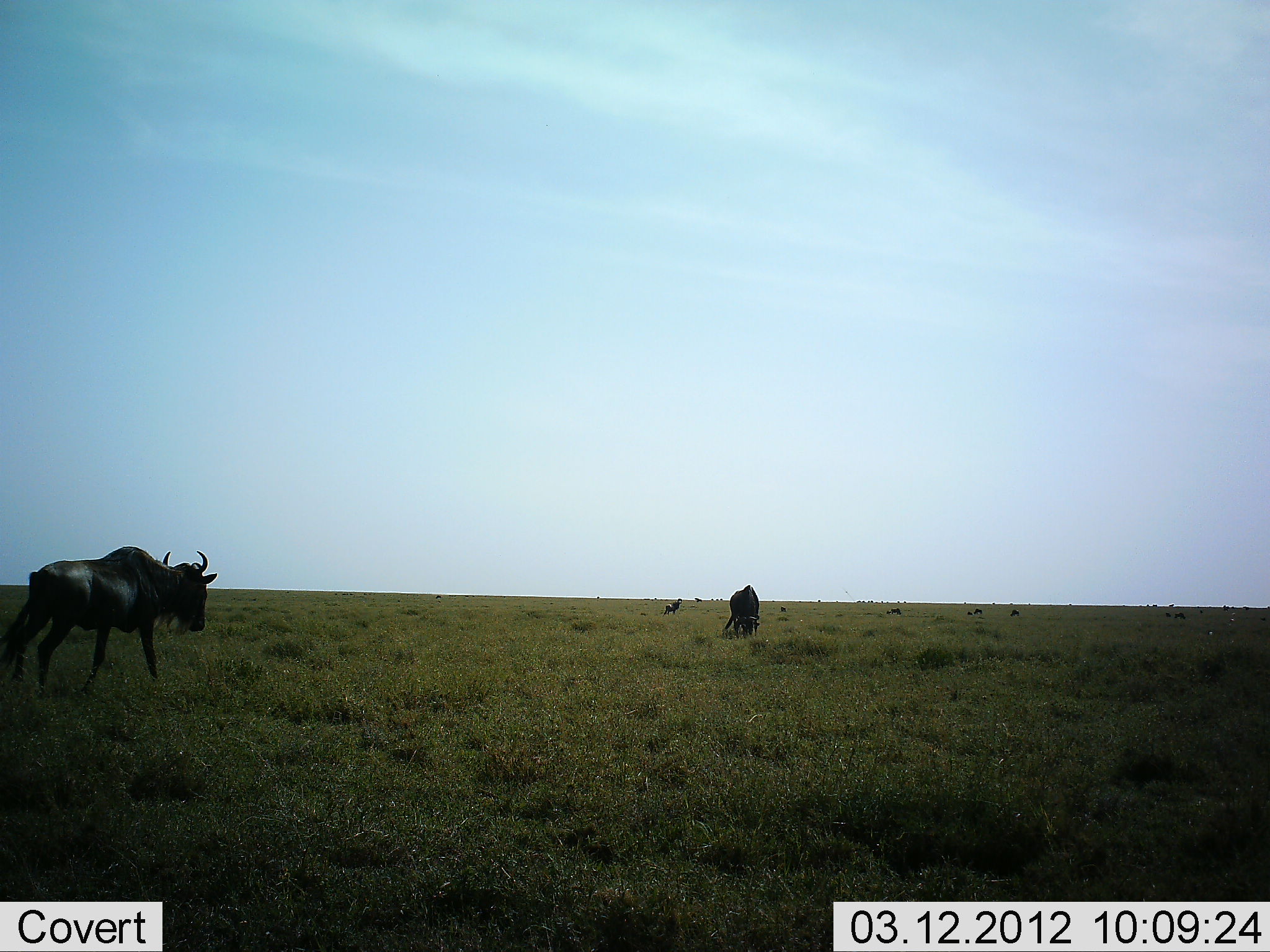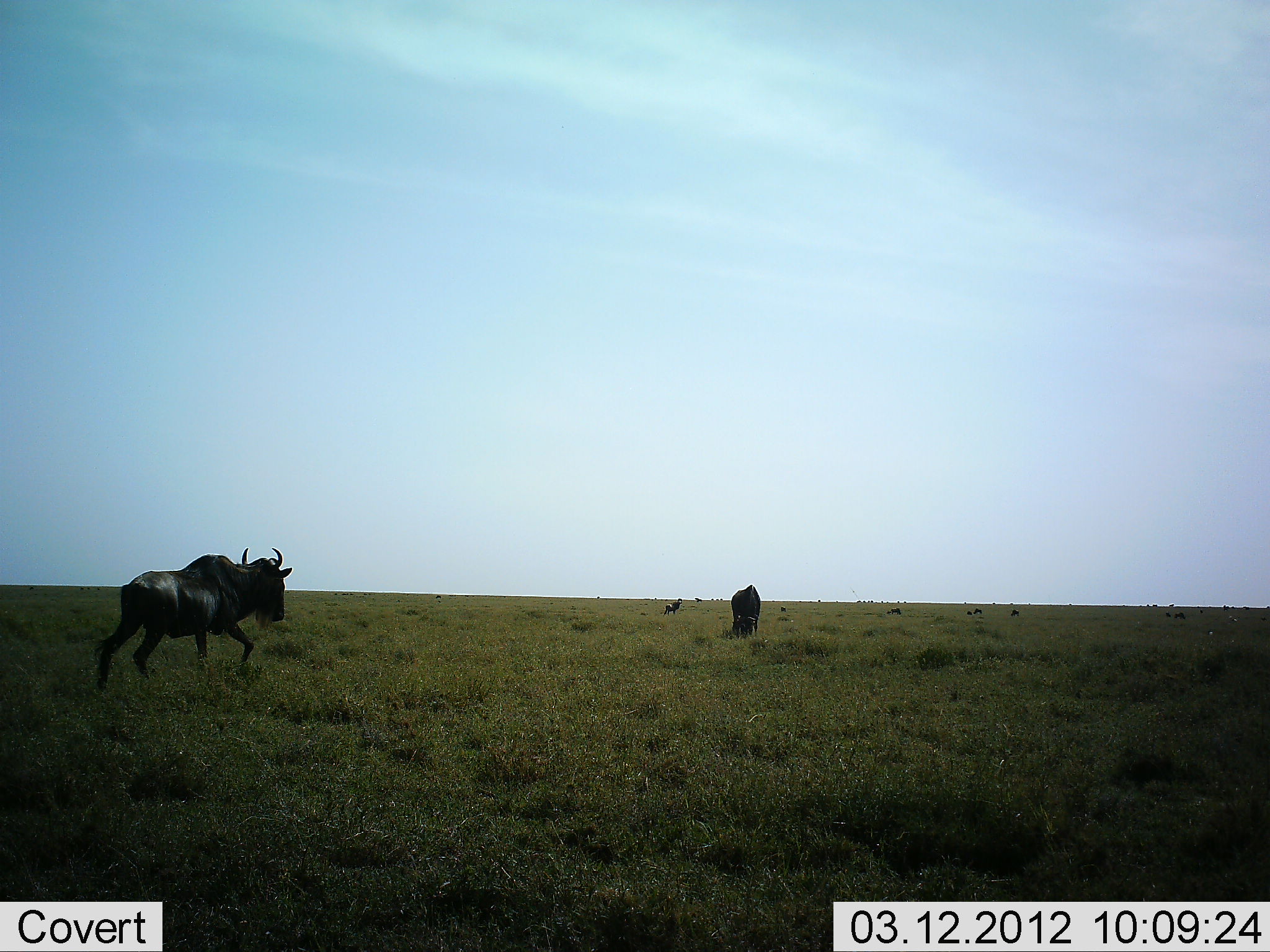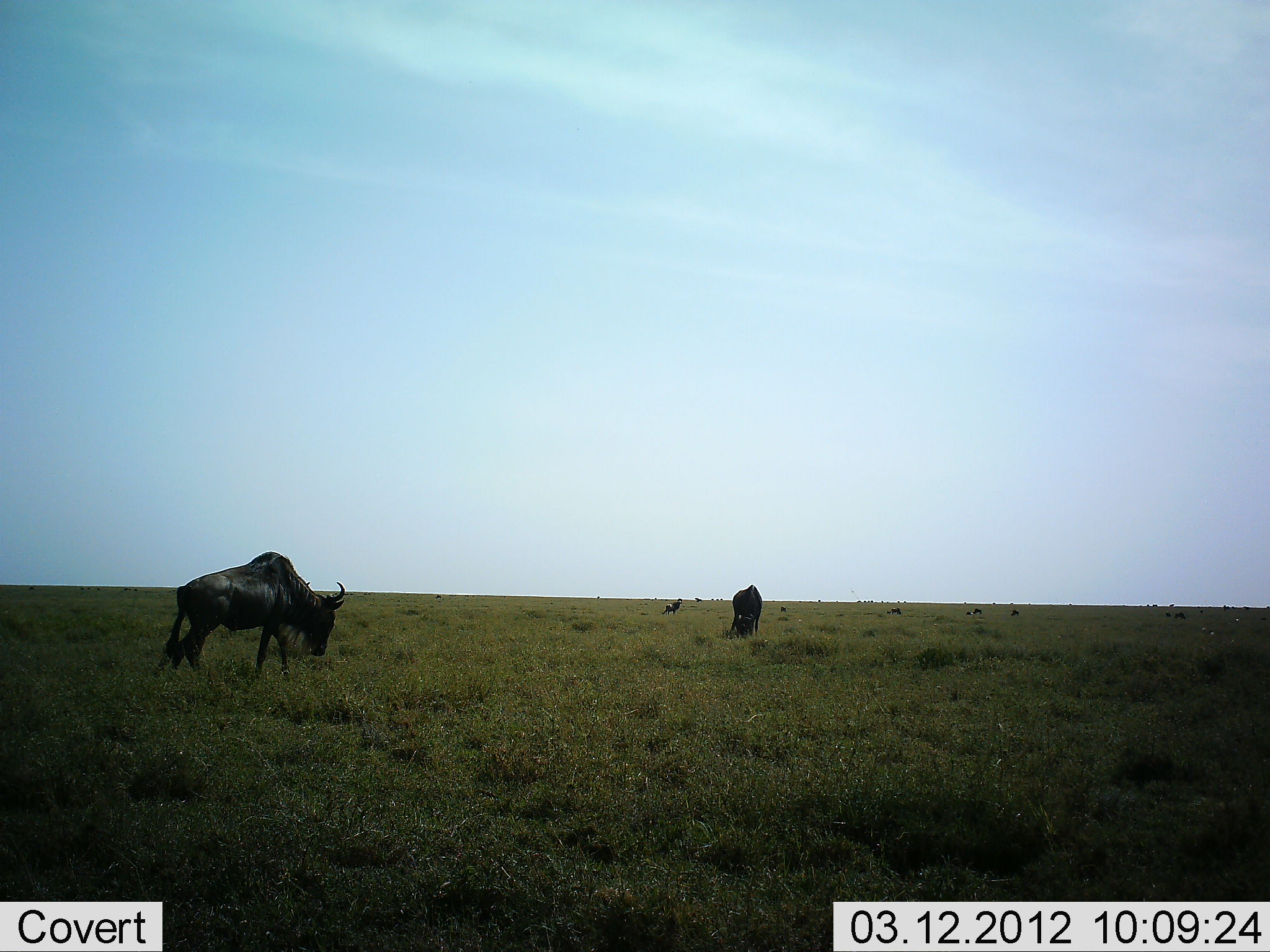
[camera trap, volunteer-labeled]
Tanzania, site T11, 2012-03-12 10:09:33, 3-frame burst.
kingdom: Animalia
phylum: Chordata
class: Mammalia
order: Artiodactyla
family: Bovidae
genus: Connochaetes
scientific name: Connochaetes taurinus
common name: blue wildebeest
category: wildebeest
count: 3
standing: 31%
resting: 15%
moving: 92%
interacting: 0%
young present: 0%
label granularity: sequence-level